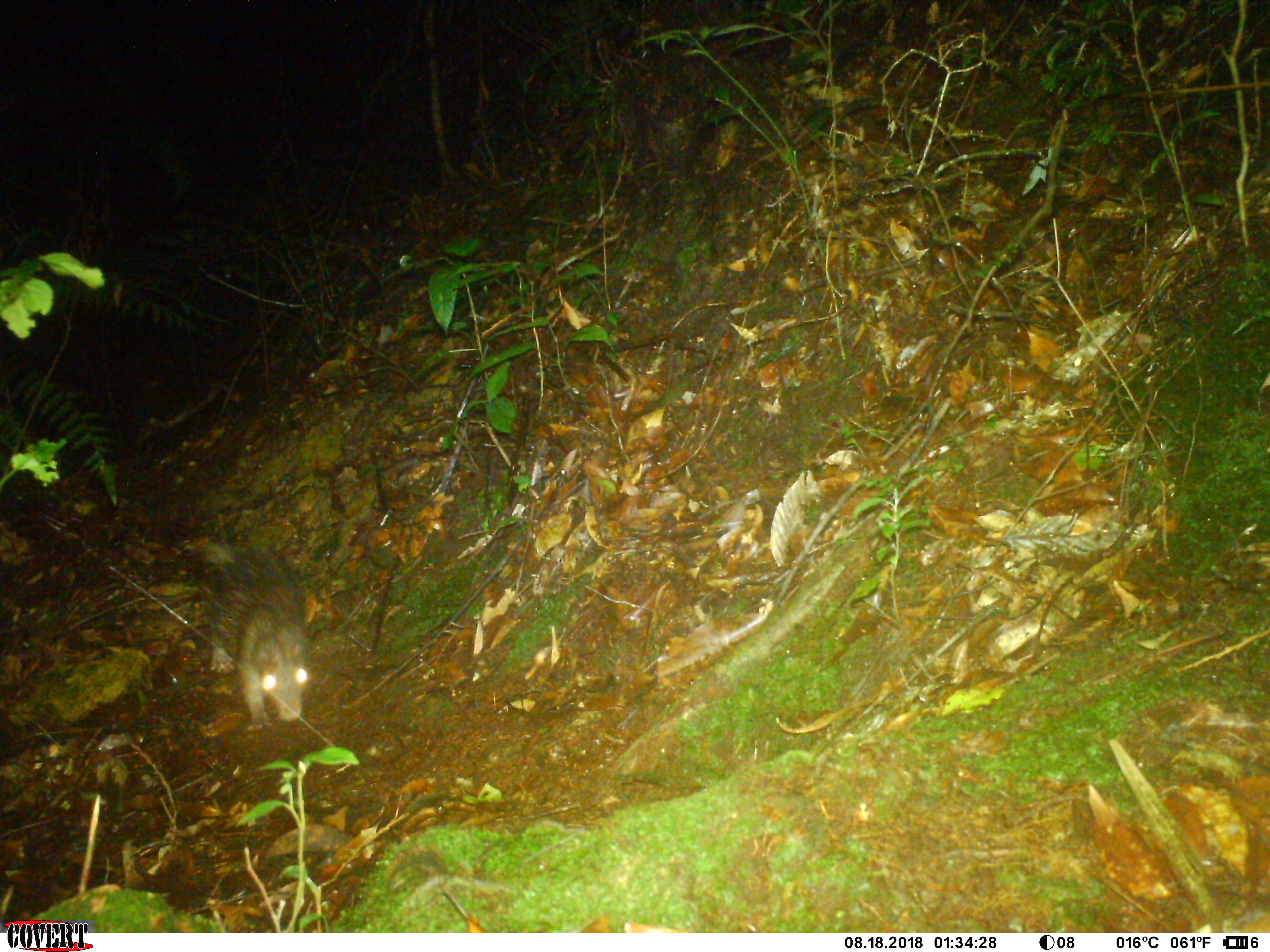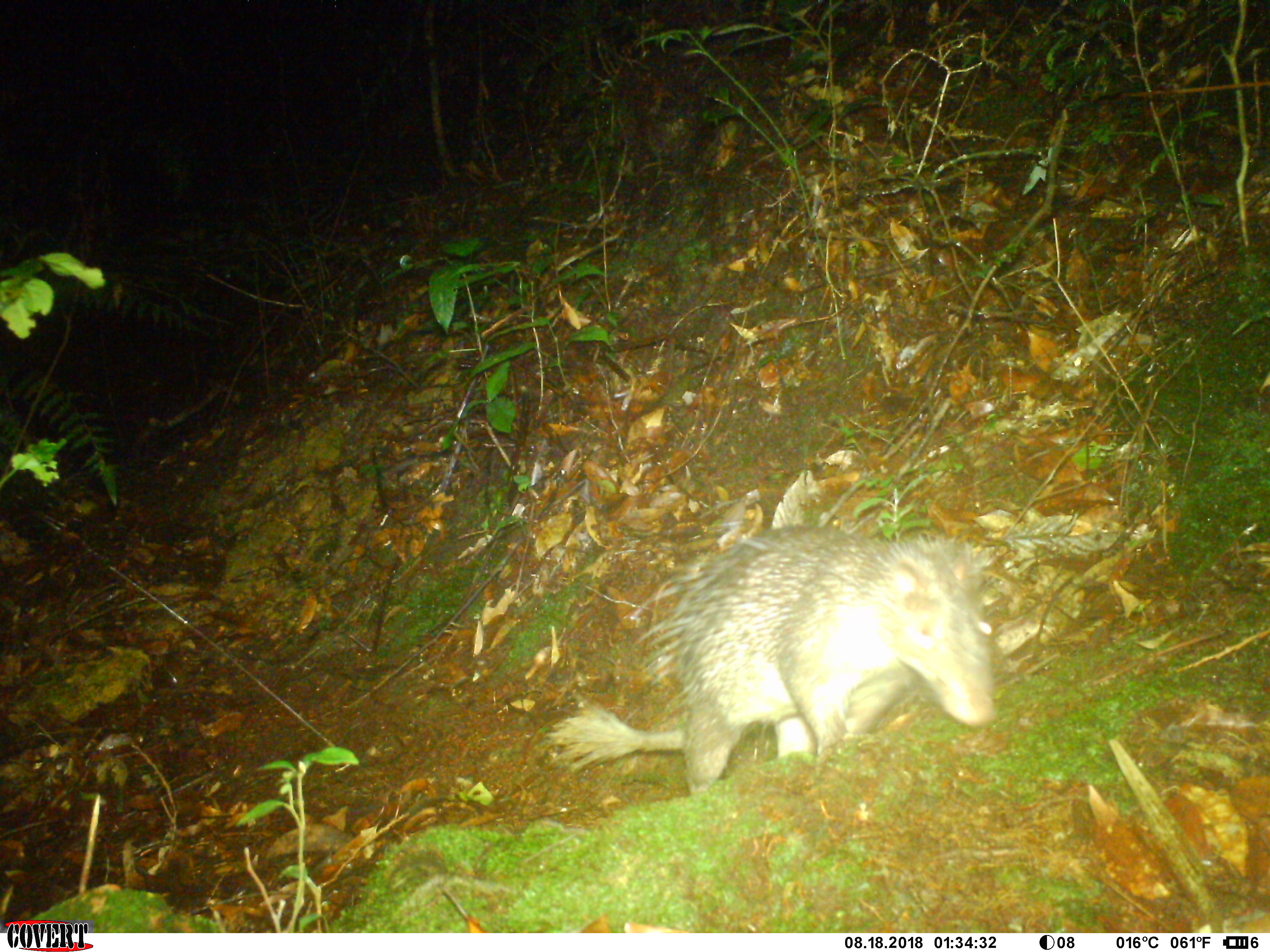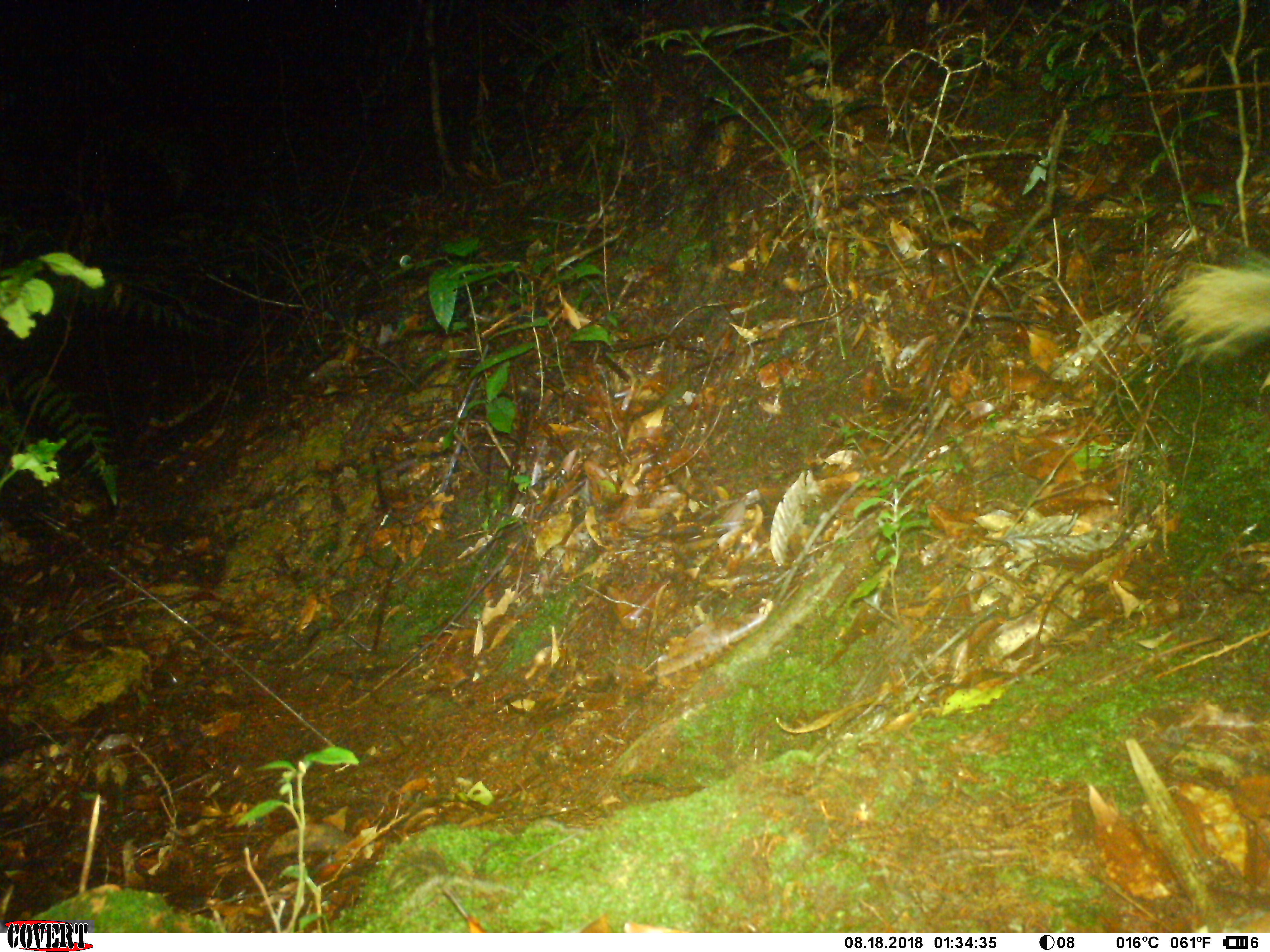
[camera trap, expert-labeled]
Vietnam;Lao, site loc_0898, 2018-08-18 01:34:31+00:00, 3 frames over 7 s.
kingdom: Animalia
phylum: Chordata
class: Mammalia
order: Rodentia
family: Hystricidae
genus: Atherurus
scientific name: Atherurus macrourus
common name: asiatic brush-tailed porcupine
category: asiatic brush tailed porcupine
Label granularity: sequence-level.